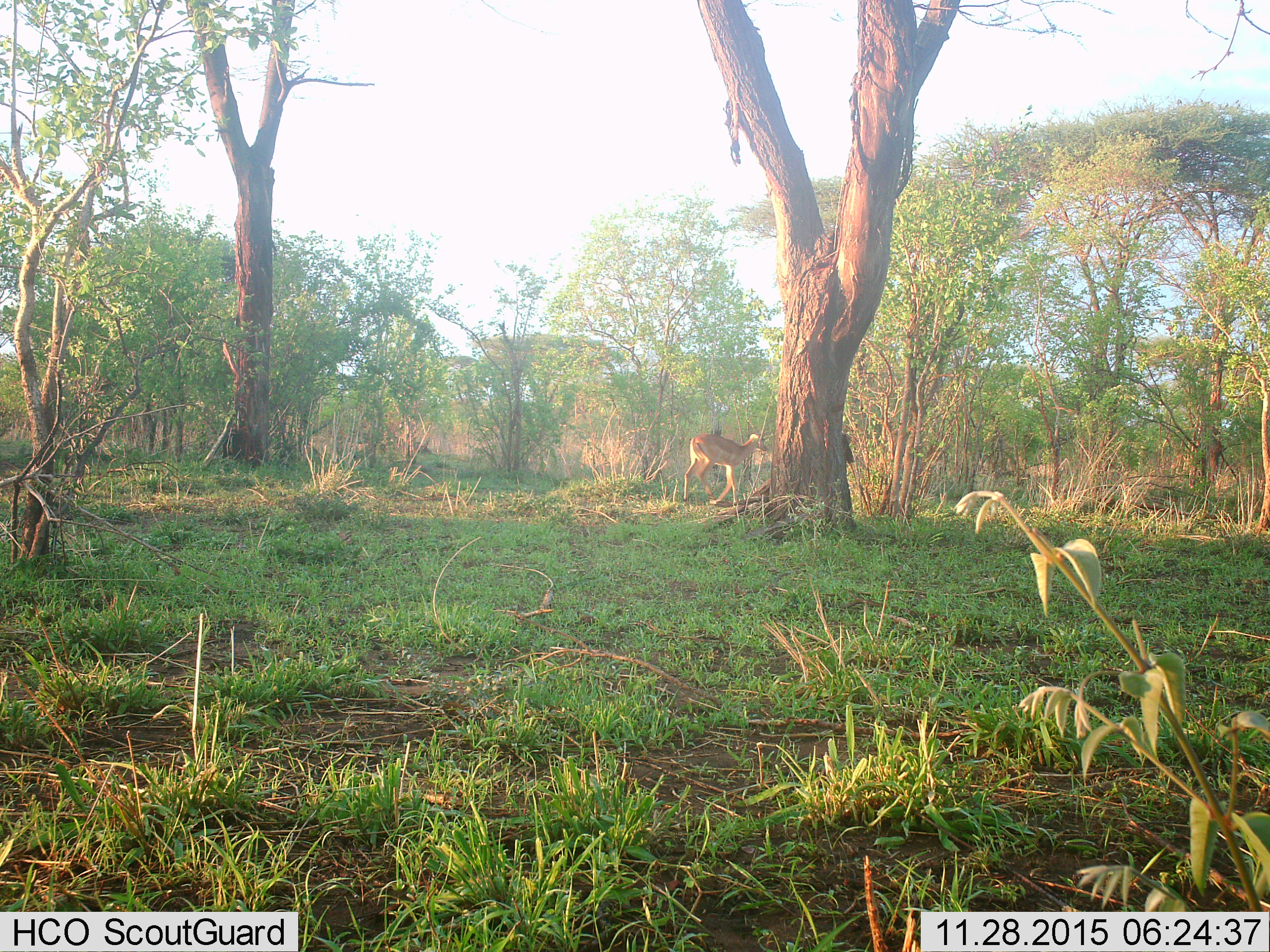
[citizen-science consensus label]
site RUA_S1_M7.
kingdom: Animalia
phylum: Chordata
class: Mammalia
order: Artiodactyla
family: Bovidae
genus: Aepyceros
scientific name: Aepyceros melampus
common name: impala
Impala (Aepyceros melampus), count 1. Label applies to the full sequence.